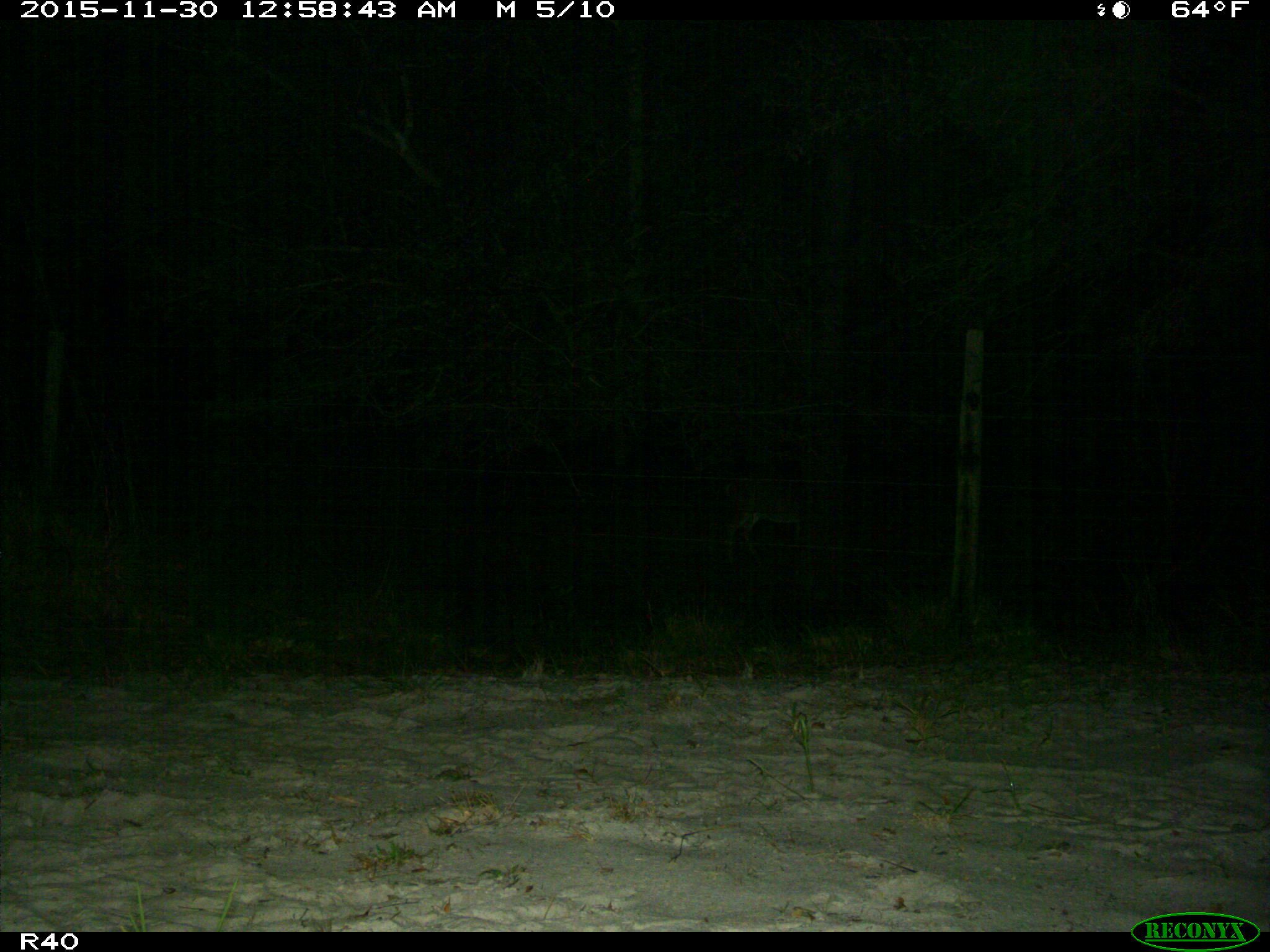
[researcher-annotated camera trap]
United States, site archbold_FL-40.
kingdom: Animalia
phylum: Chordata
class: Mammalia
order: Artiodactyla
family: Cervidae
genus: Odocoileus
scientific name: Odocoileus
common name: deer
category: unidentified deer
Unidentified deer (deer) (Odocoileus).